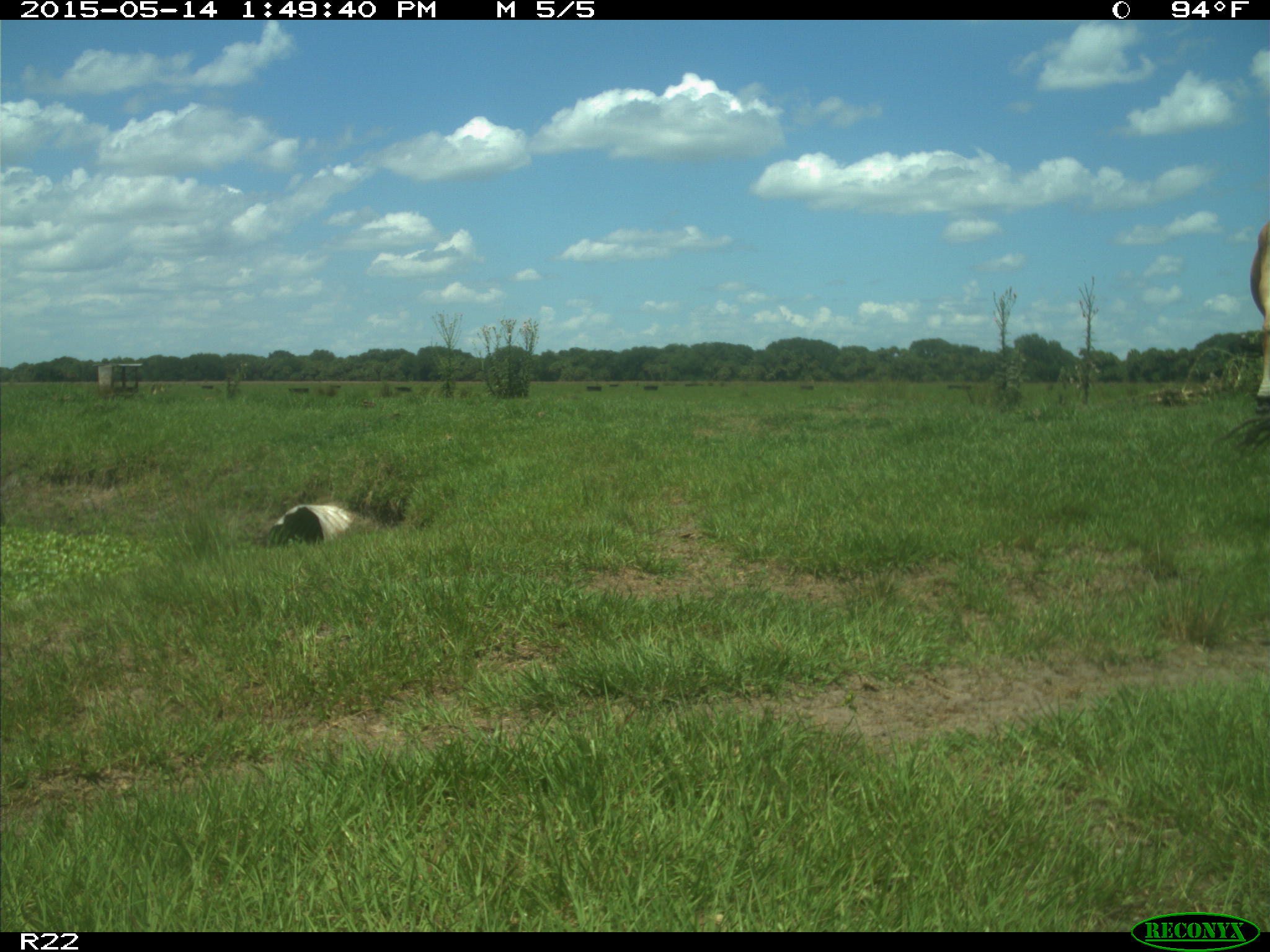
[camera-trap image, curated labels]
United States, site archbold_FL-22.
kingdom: Animalia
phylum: Chordata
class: Mammalia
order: Artiodactyla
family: Bovidae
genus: Bos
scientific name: Bos taurus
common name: domestic cow